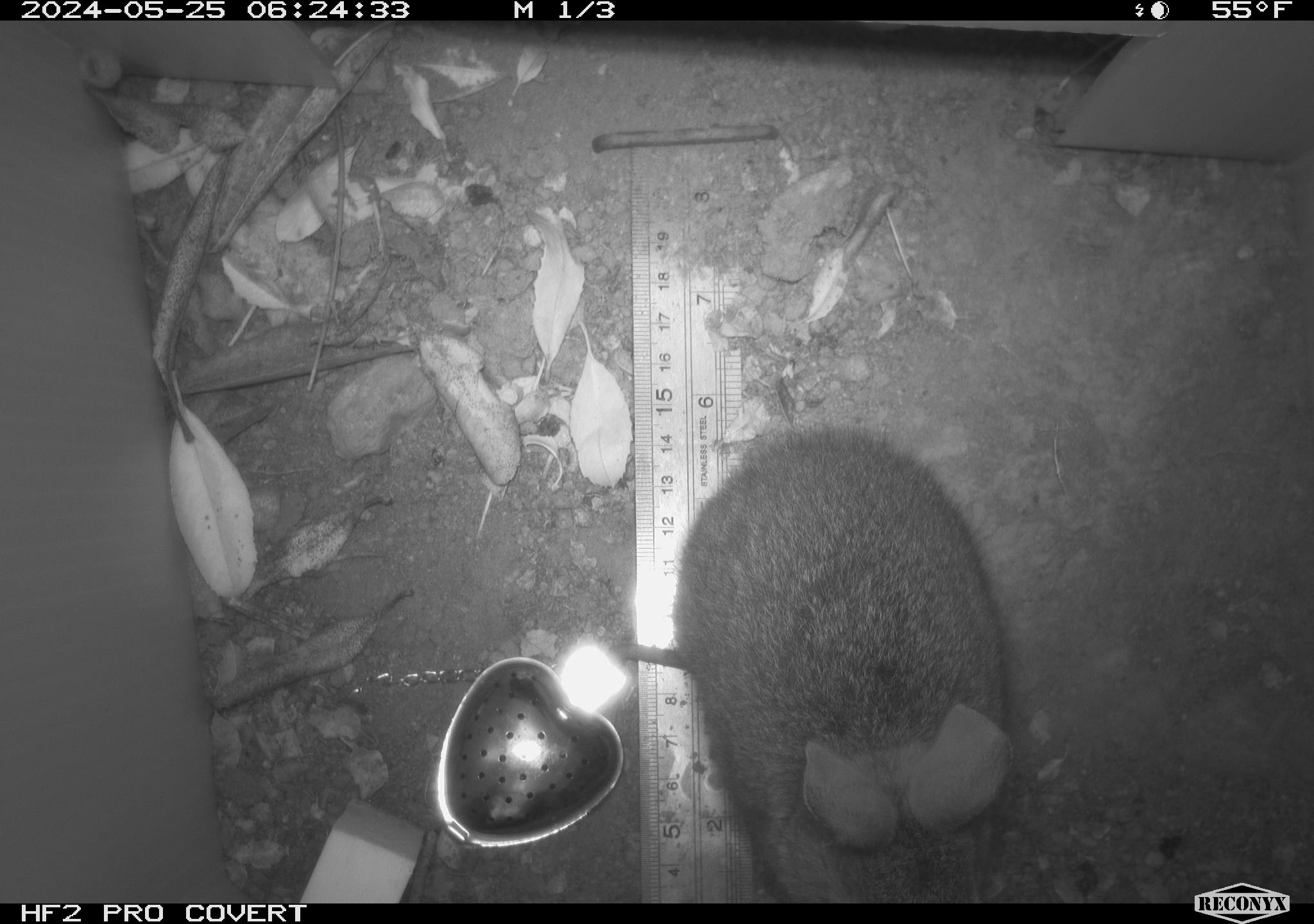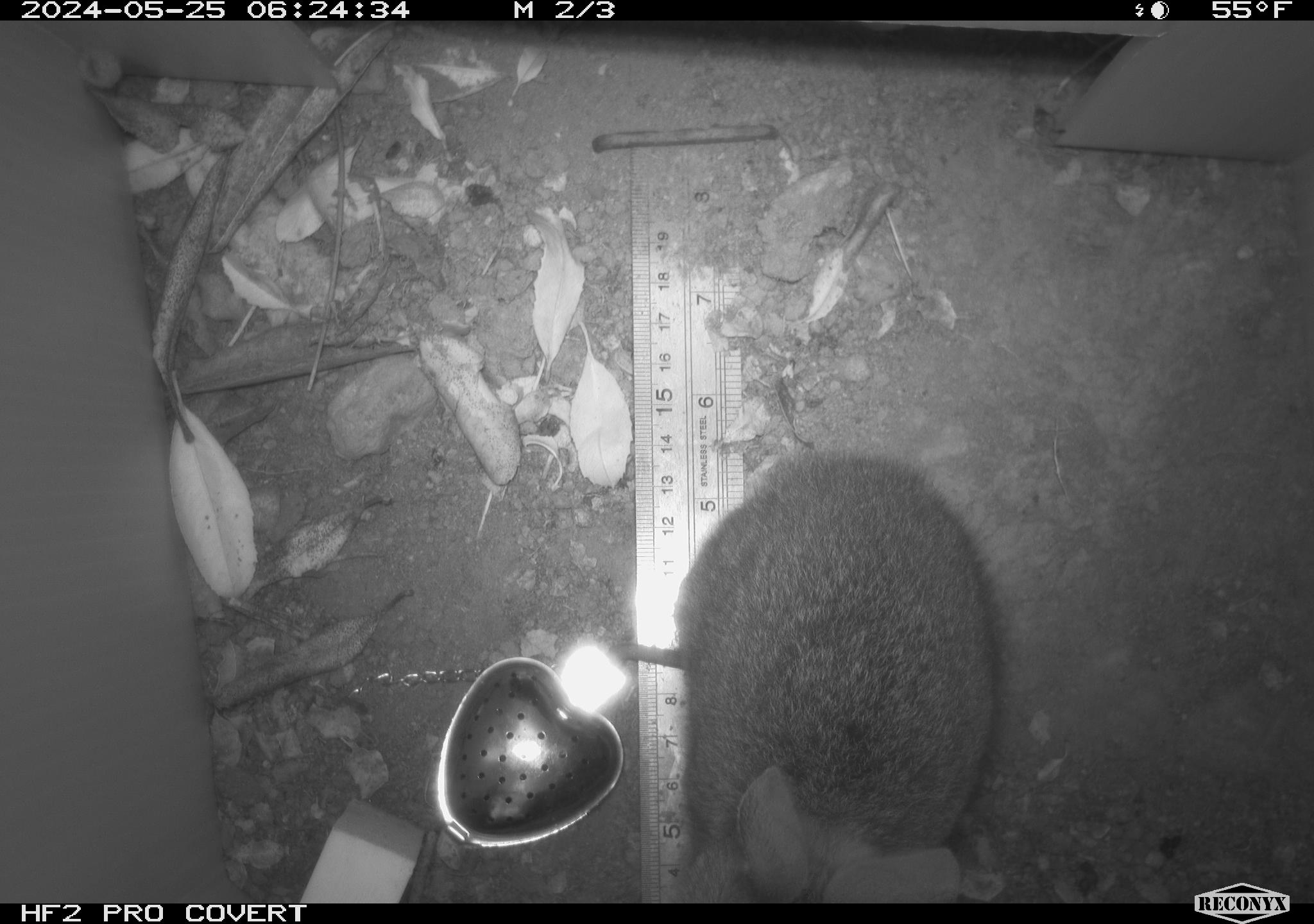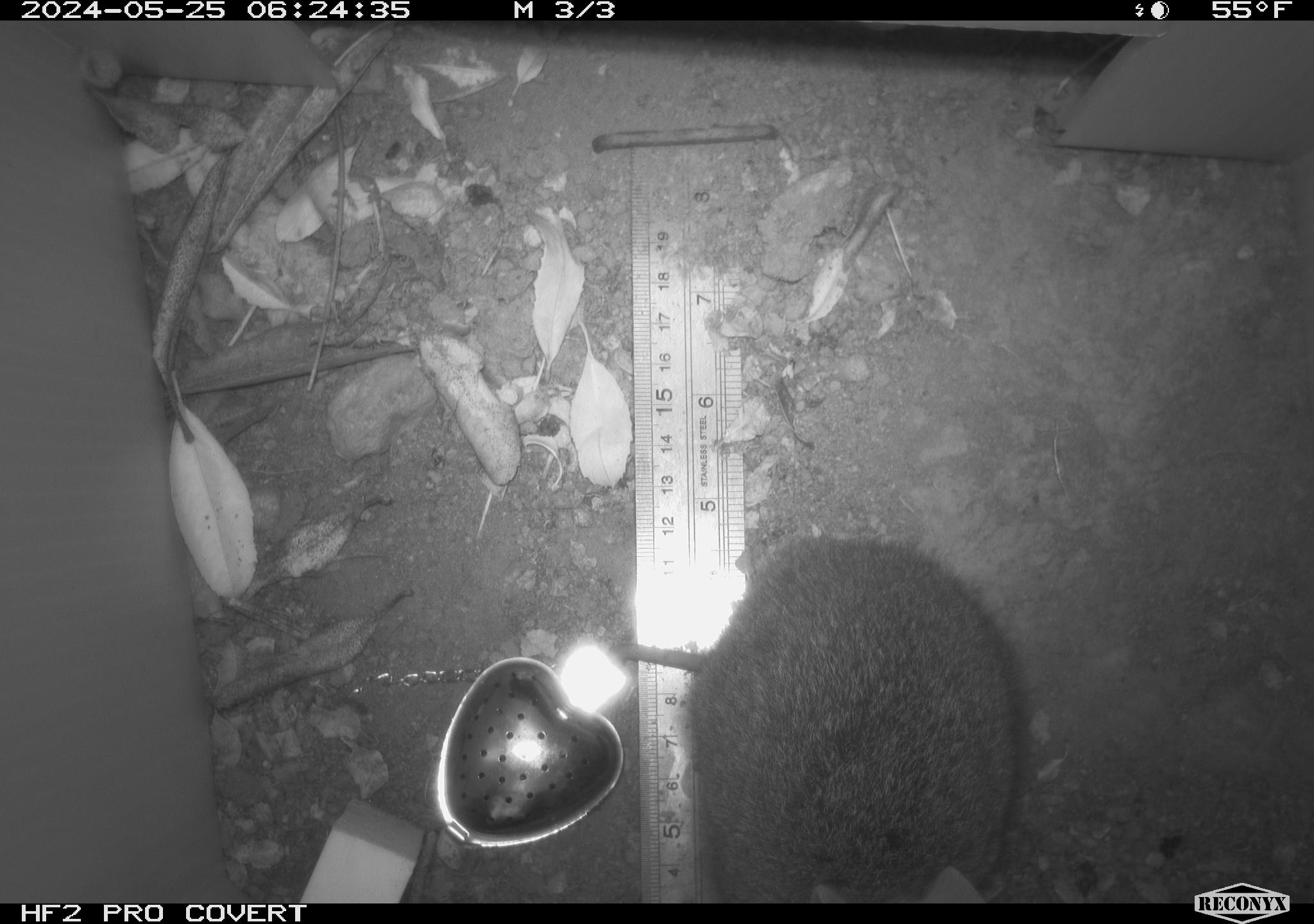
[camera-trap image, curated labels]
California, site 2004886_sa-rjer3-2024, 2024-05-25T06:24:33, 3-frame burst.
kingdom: Animalia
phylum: Chordata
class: Mammalia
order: Lagomorpha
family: Leporidae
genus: Sylvilagus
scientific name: Sylvilagus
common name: cottontail rabbits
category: sylvilagus species